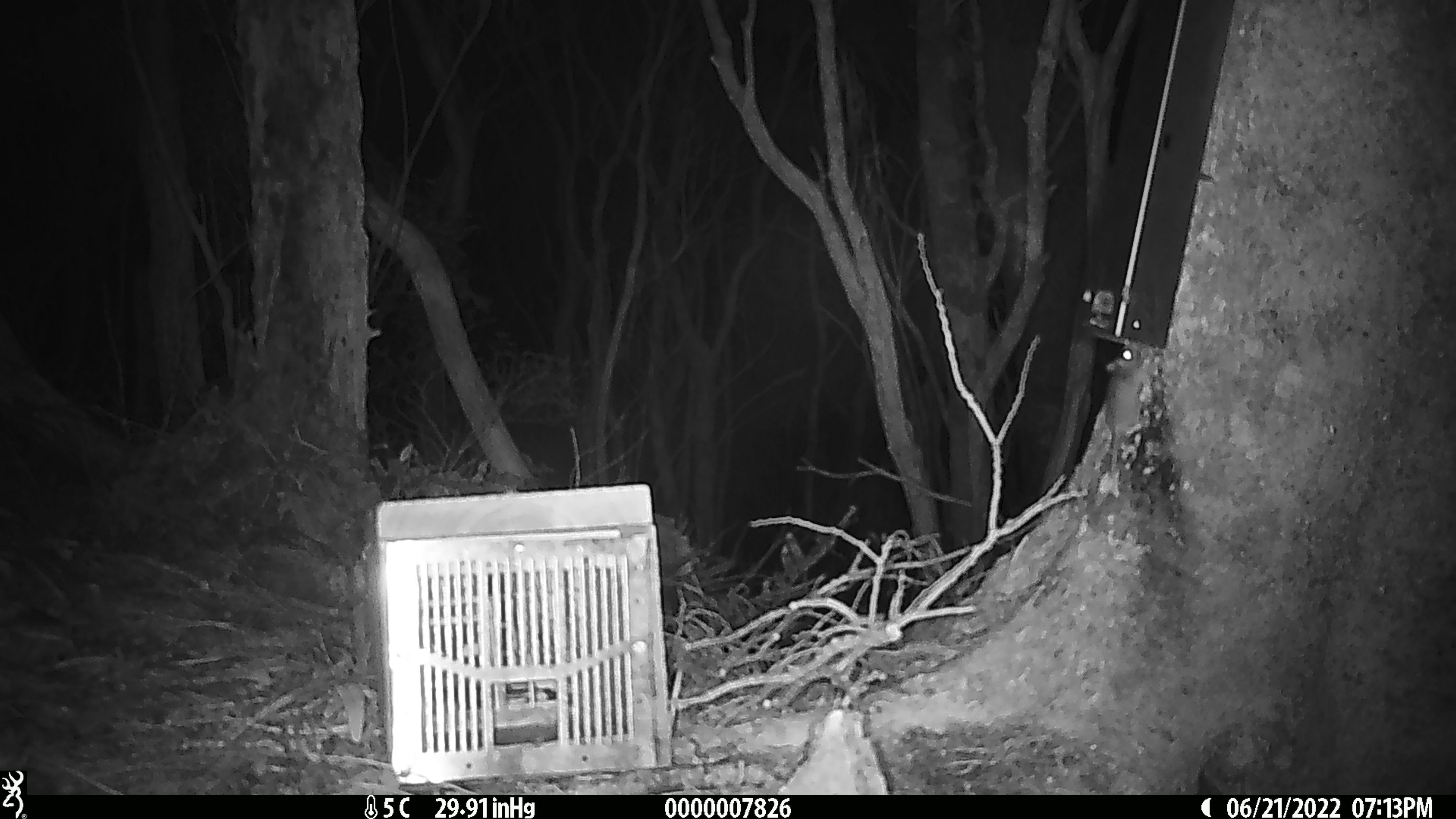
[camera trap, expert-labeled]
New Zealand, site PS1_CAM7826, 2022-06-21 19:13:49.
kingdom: Animalia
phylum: Chordata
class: Mammalia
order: Rodentia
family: Muridae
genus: Mus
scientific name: Mus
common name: mouse